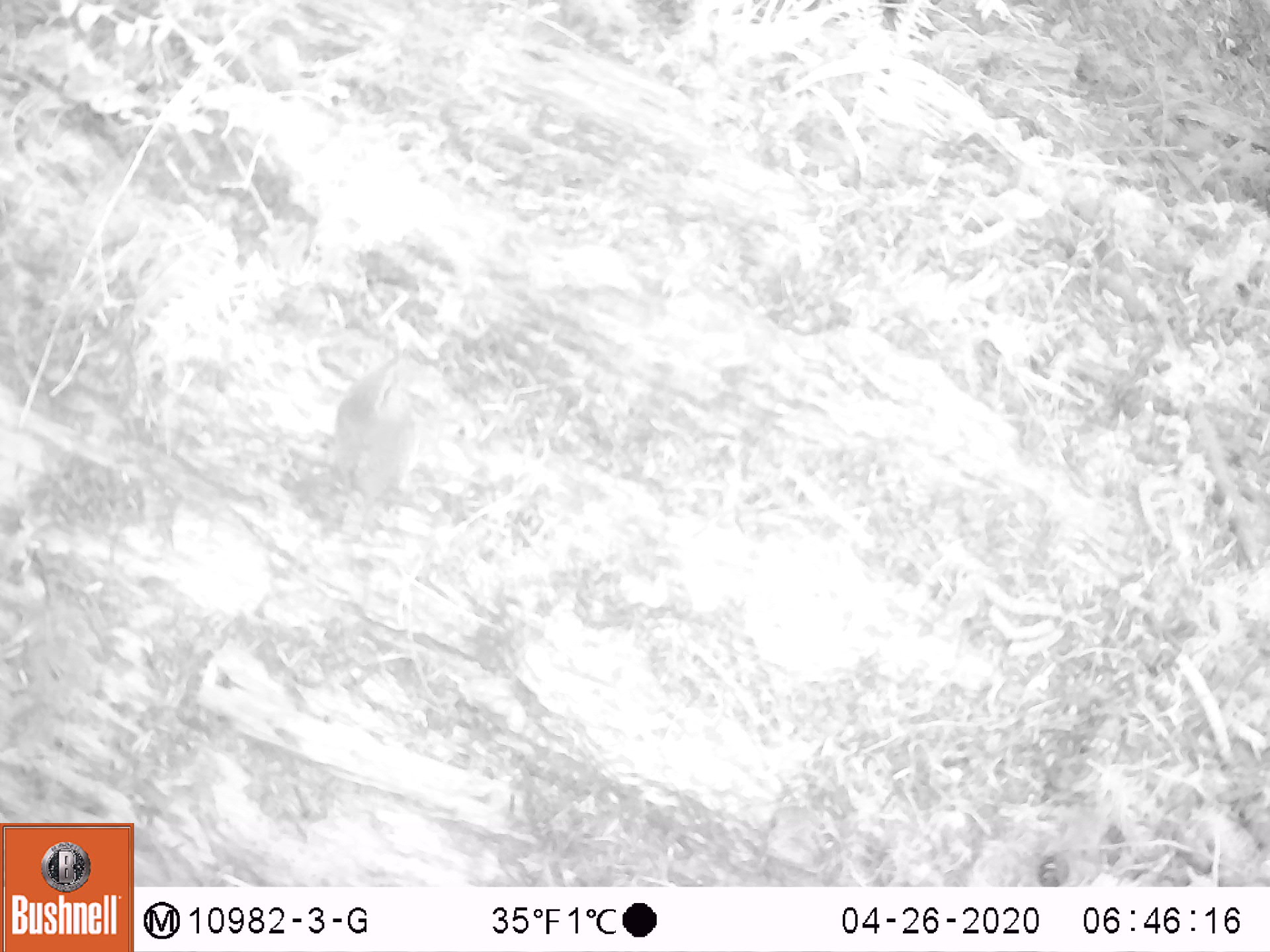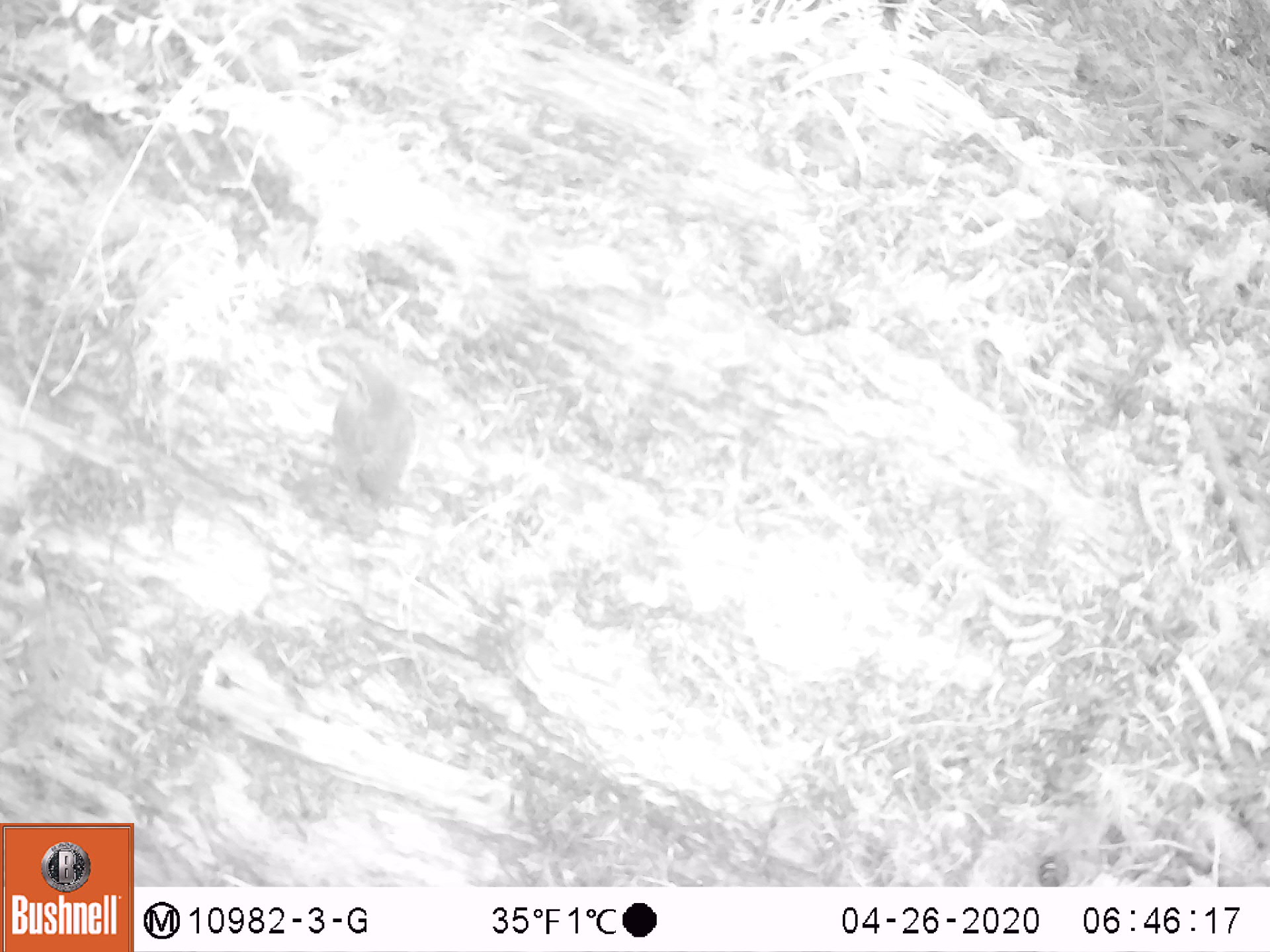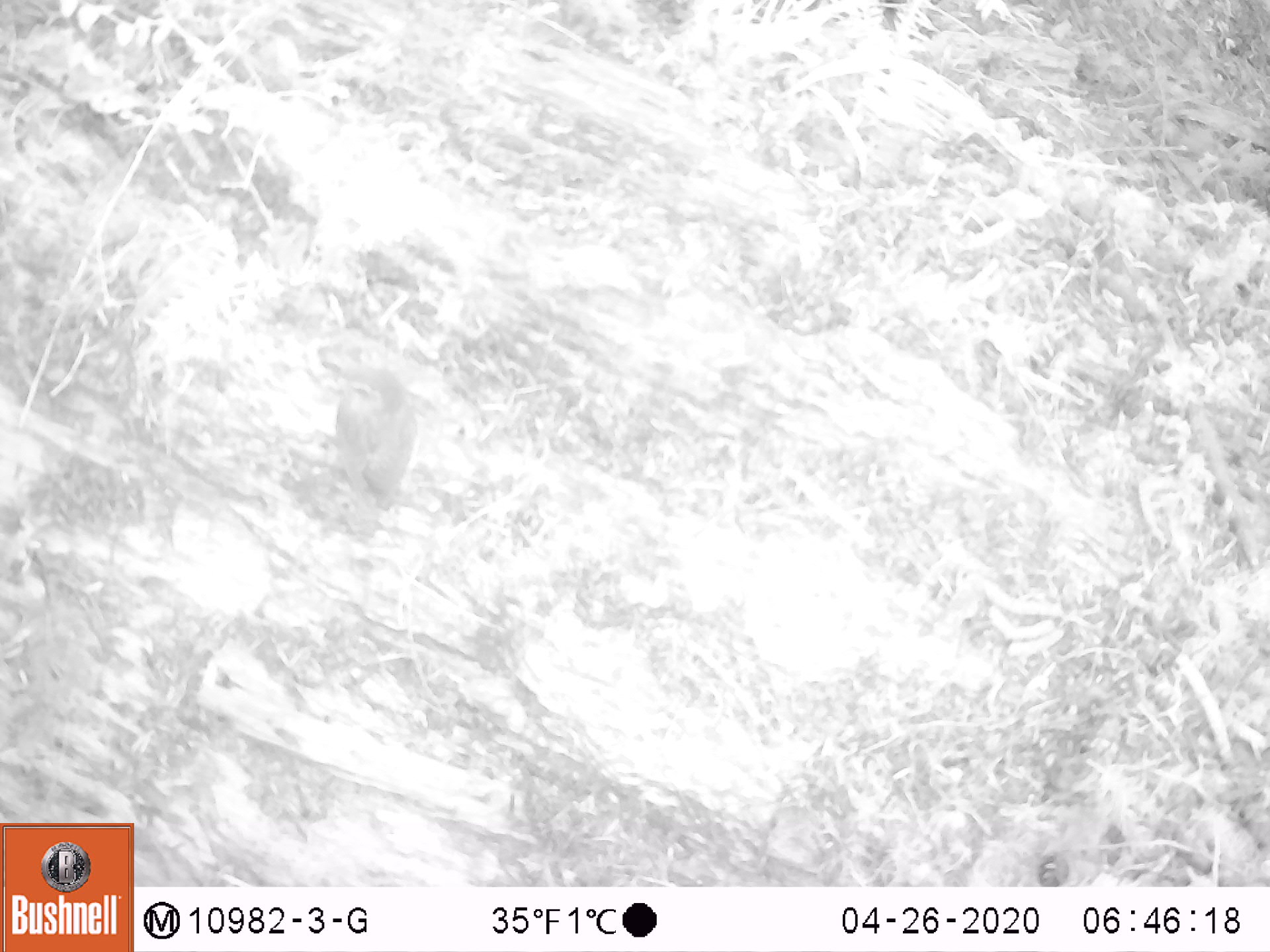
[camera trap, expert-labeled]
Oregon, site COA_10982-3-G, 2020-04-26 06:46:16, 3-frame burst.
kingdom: Animalia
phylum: Chordata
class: Aves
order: Passeriformes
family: Turdidae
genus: Ixoreus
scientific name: Ixoreus naevius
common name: varied thrush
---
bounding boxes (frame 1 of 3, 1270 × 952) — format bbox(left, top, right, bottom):
varied thrush: bbox(318, 341, 425, 517)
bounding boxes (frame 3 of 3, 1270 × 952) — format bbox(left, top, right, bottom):
varied thrush: bbox(324, 361, 417, 516)